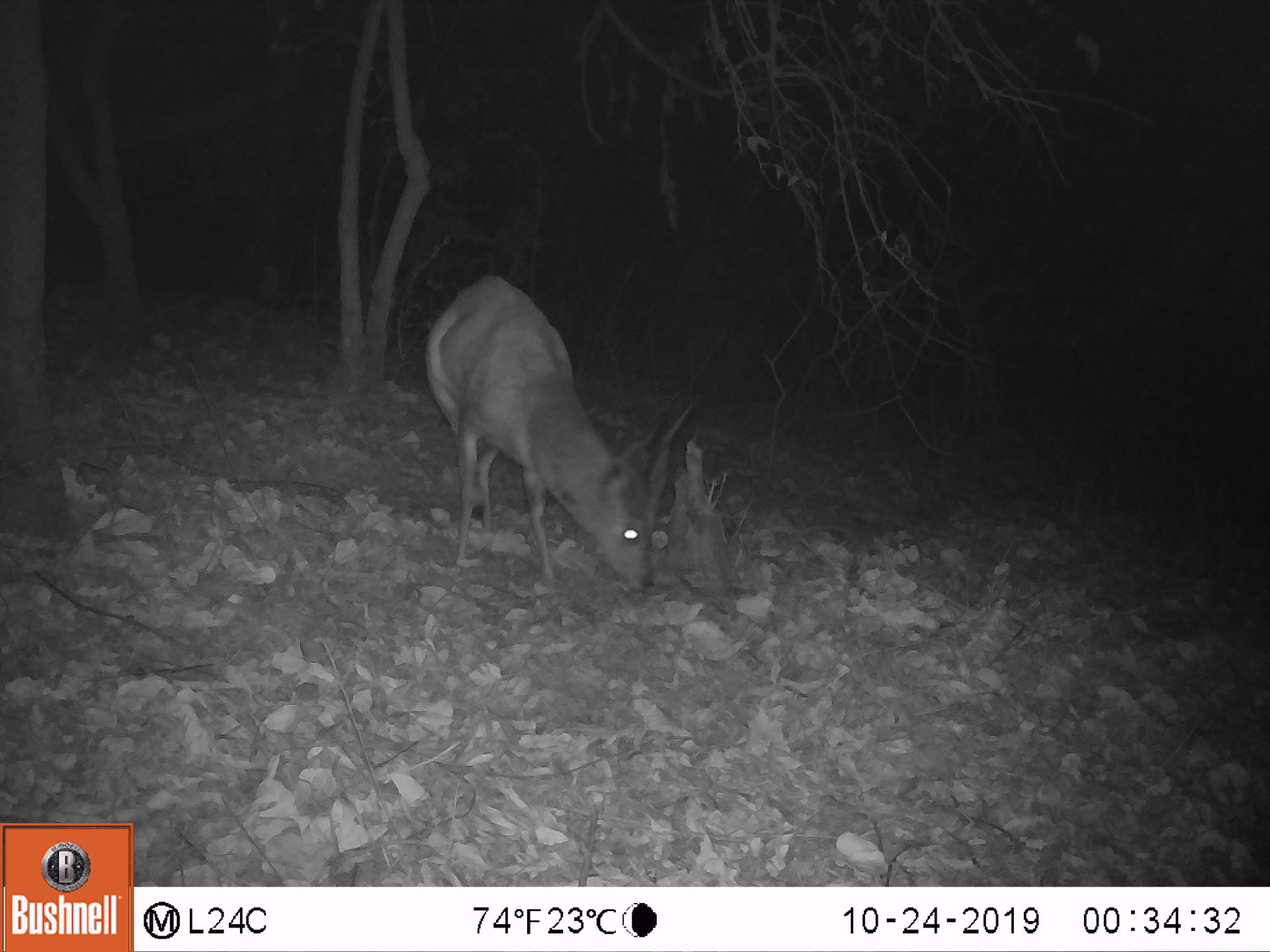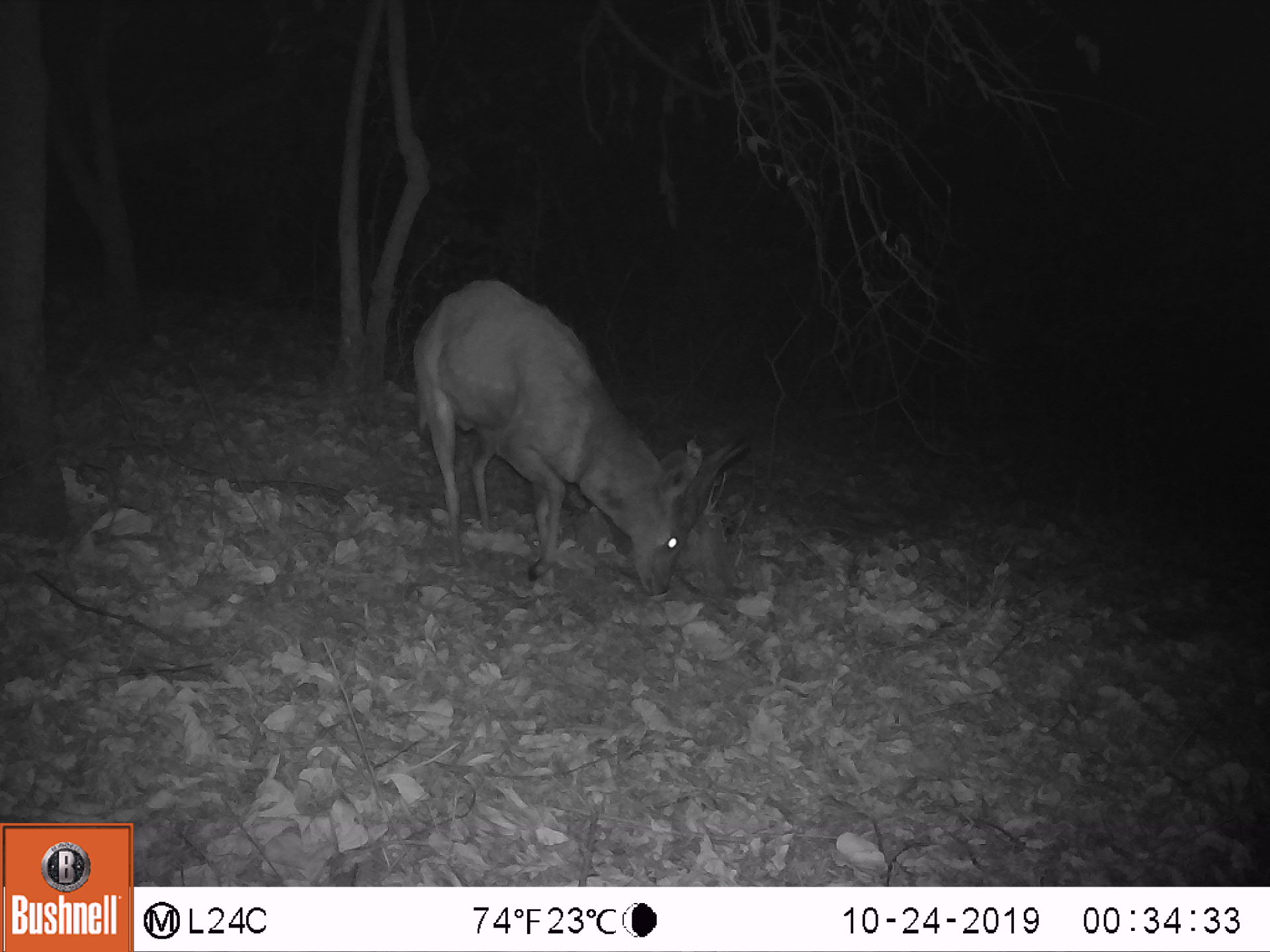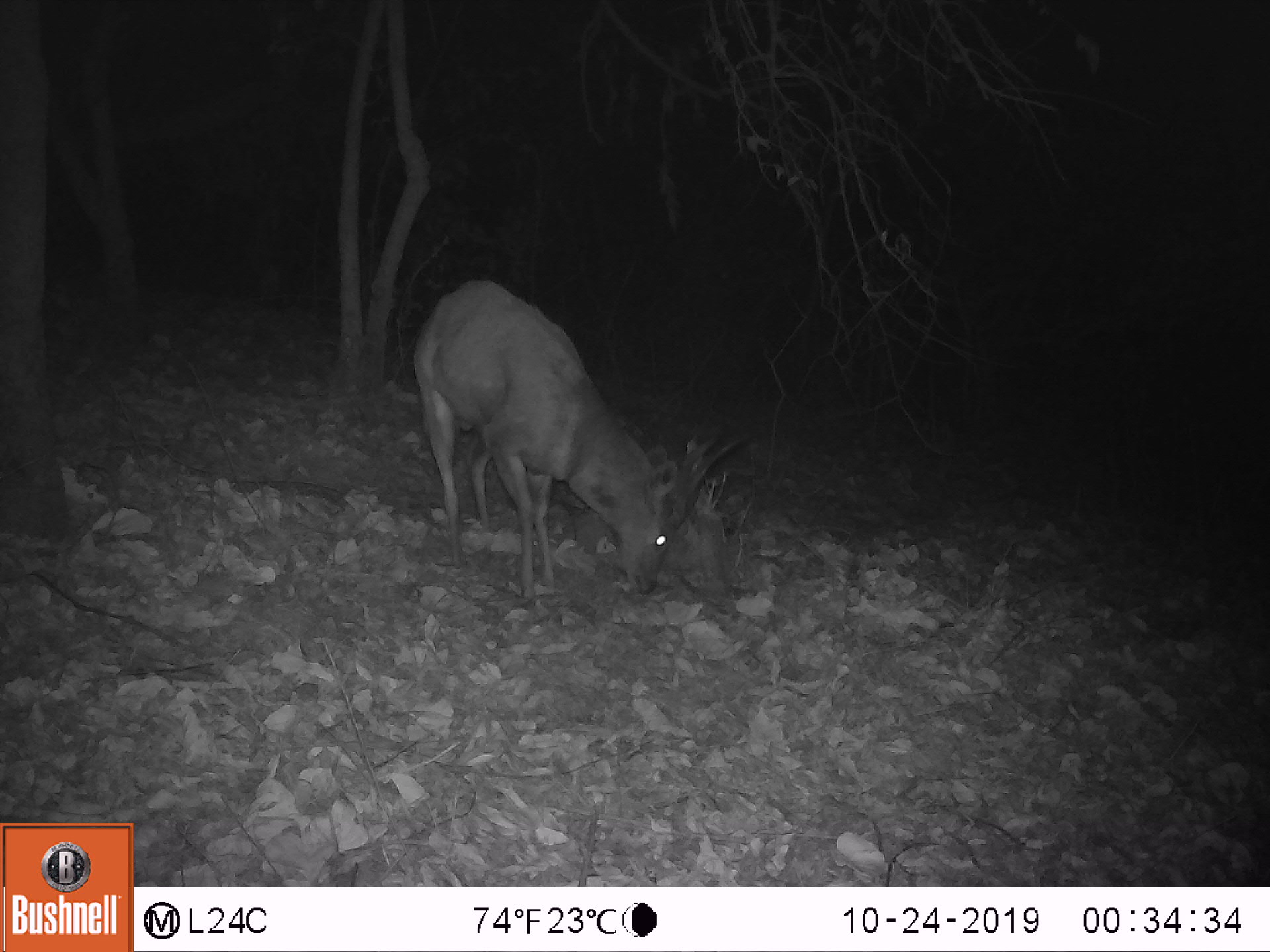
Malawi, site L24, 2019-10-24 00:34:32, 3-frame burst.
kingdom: Animalia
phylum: Chordata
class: Mammalia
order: Artiodactyla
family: Bovidae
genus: Tragelaphus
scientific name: Tragelaphus sylvaticus sylvaticus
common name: cape bushbuck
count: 1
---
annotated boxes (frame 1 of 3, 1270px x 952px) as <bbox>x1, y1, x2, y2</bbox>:
cape bushbuck: <bbox>413, 272, 696, 595</bbox>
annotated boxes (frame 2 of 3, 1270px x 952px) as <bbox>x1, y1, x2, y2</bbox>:
cape bushbuck: <bbox>410, 268, 754, 587</bbox>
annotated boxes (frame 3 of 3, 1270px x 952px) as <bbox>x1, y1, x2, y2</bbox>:
cape bushbuck: <bbox>403, 277, 753, 611</bbox>